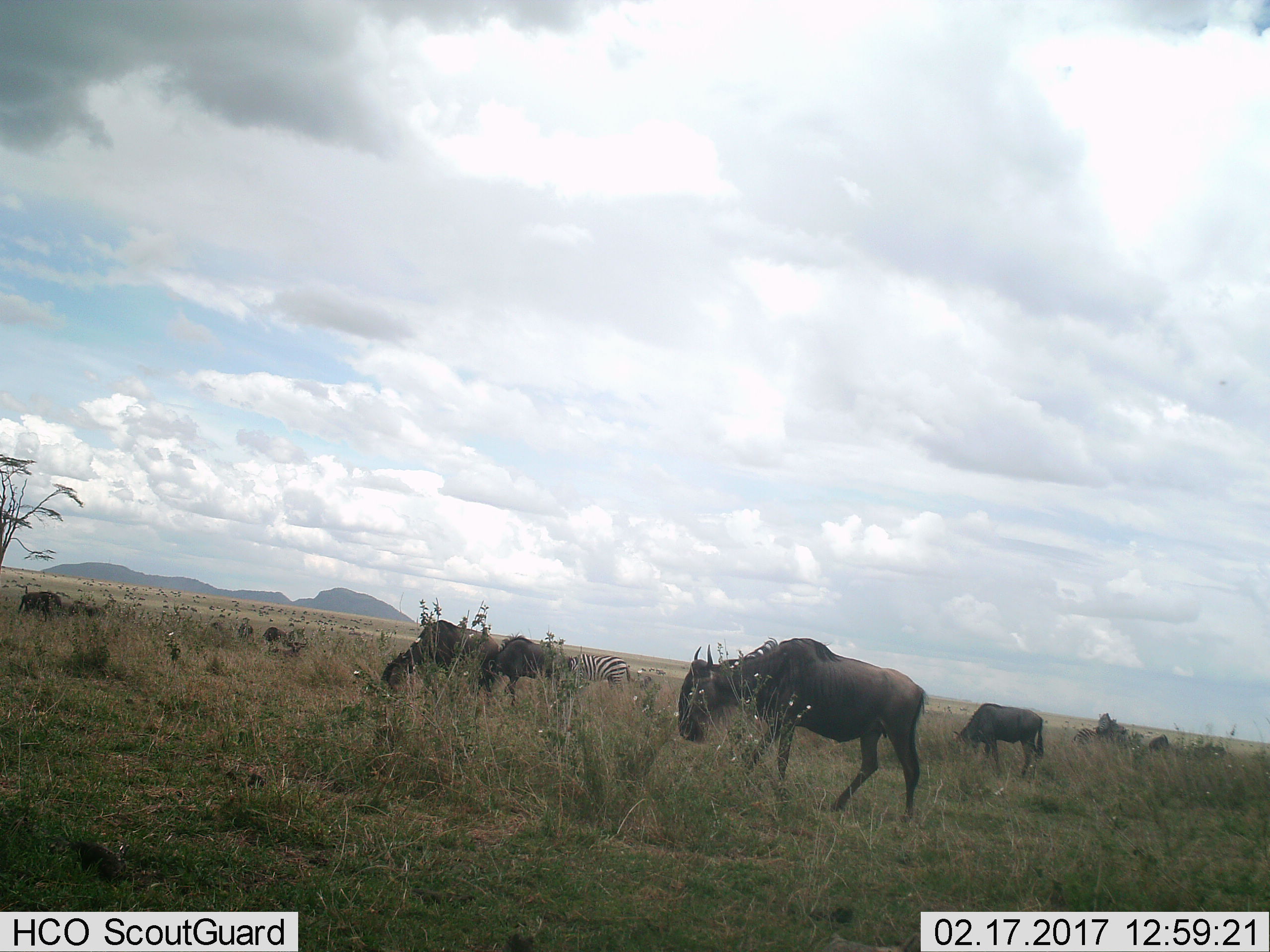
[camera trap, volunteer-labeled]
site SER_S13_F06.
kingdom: Animalia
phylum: Chordata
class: Mammalia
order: Artiodactyla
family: Bovidae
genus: Connochaetes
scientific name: Connochaetes taurinus taurinus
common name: blue wildebeest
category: wildebeestblue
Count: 11-50.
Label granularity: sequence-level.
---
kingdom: Animalia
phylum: Chordata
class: Mammalia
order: Perissodactyla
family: Equidae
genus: Equus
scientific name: Equus quagga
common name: plains zebra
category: zebraplains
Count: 2.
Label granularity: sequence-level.